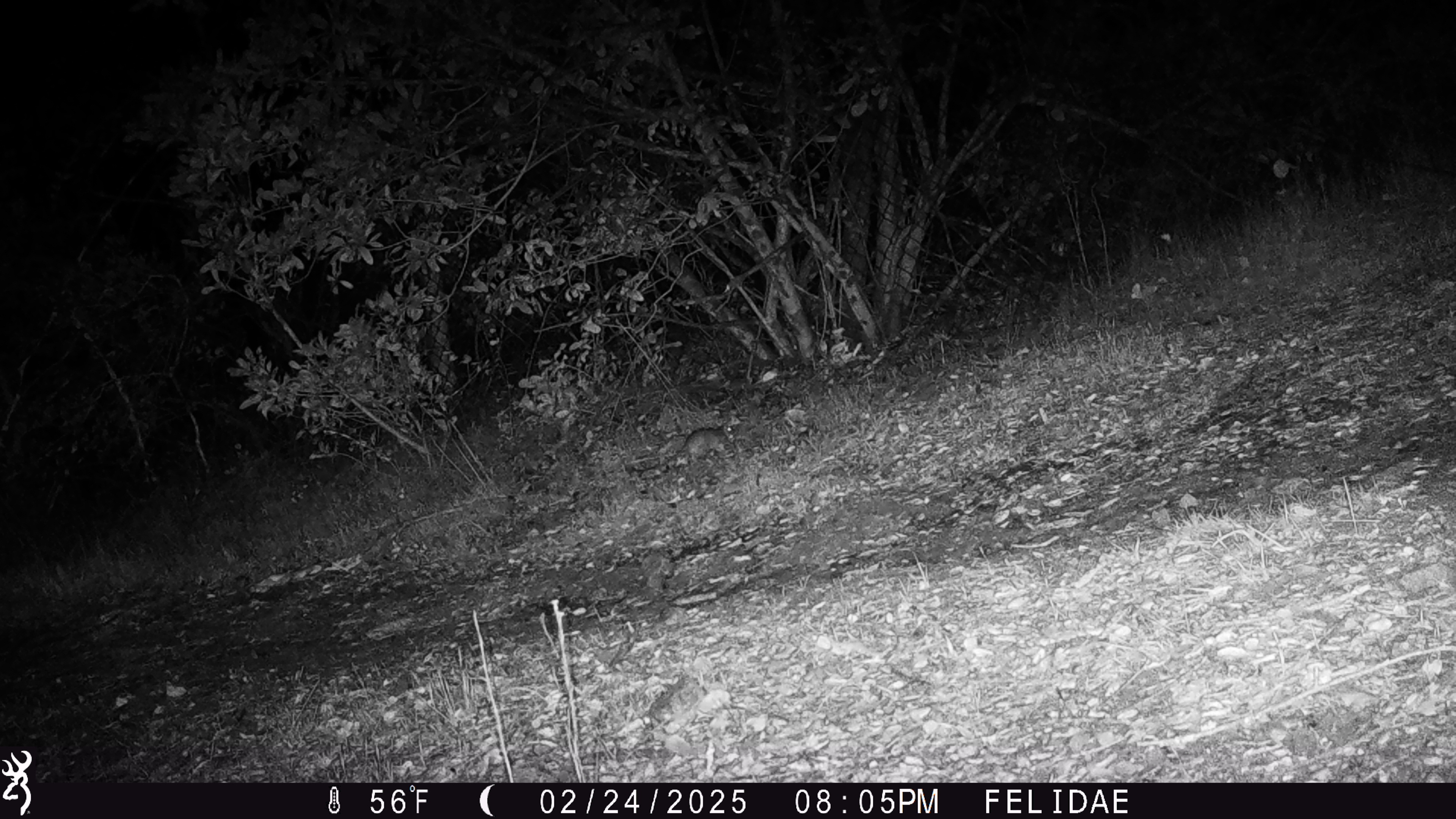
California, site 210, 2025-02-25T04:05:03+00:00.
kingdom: Animalia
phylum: Chordata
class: Mammalia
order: Rodentia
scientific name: Rodentia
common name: mouse or rat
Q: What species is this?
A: Mouse or rat (Rodentia).